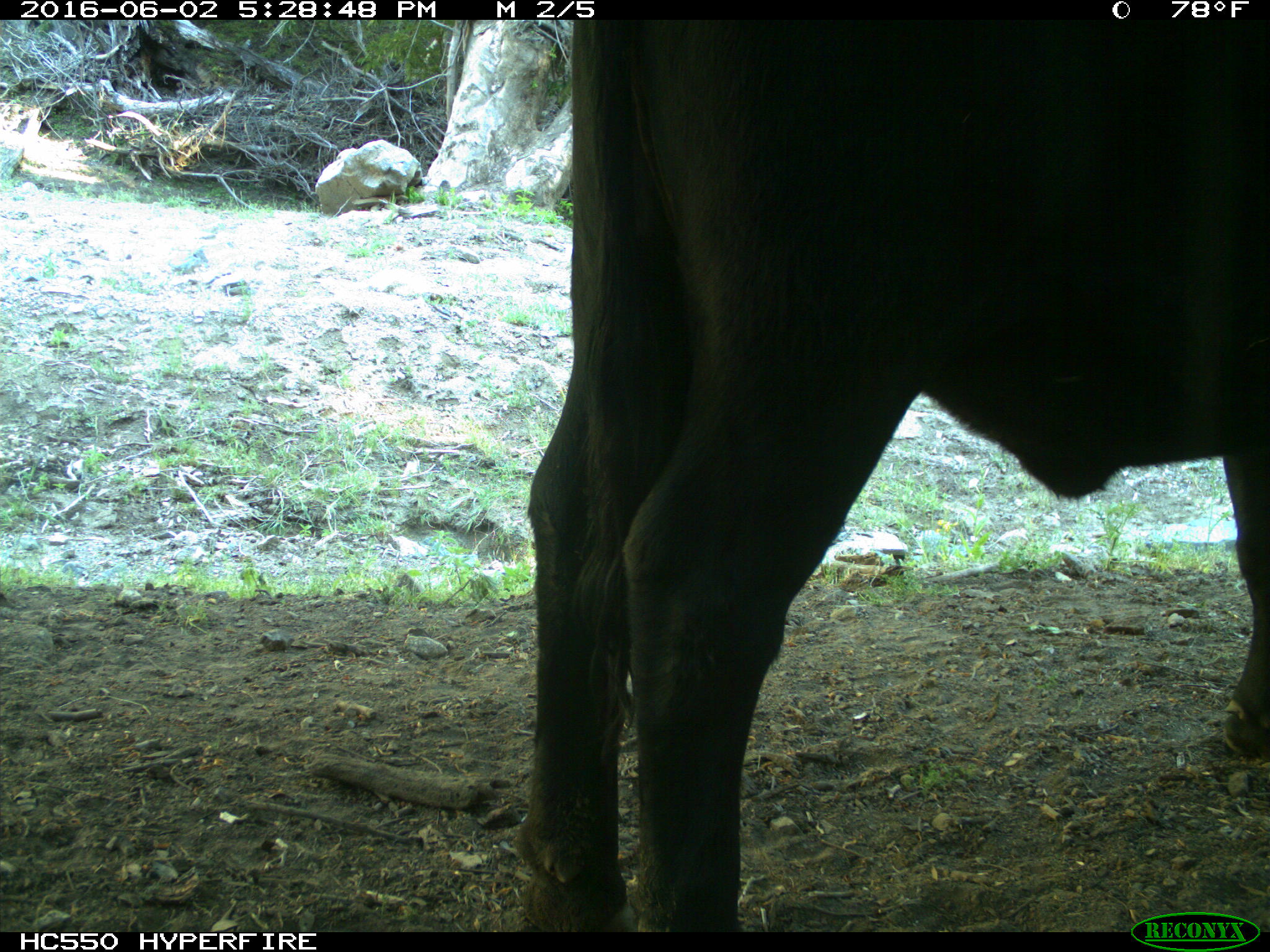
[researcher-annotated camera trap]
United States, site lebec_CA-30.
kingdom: Animalia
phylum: Chordata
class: Mammalia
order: Artiodactyla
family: Bovidae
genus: Bos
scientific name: Bos taurus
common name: domestic cow